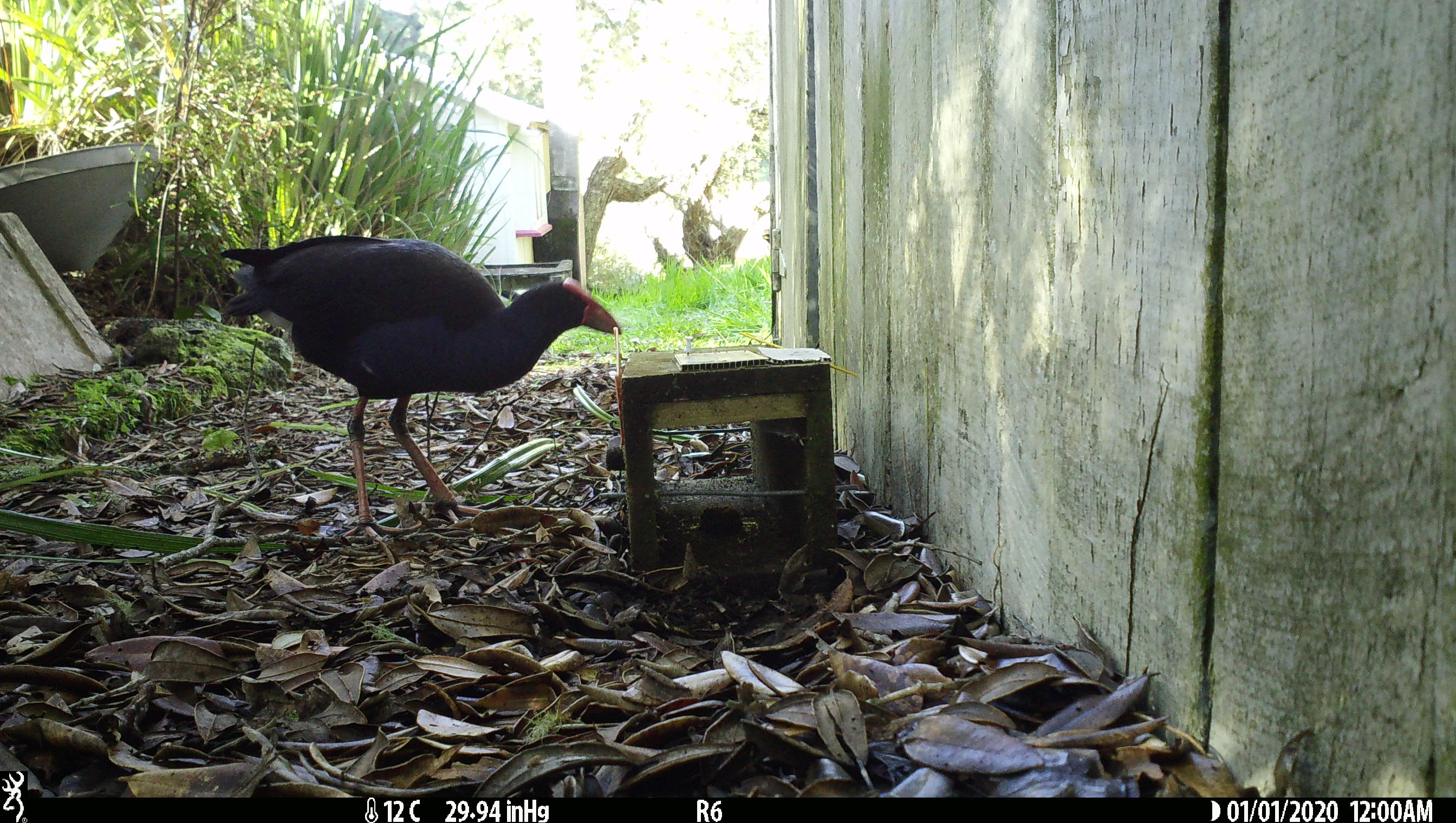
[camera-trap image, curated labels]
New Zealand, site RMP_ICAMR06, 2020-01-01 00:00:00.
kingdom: Animalia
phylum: Chordata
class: Aves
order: Gruiformes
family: Rallidae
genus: Porphyrio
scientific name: Porphyrio melanotus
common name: australasian swamphen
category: pukeko